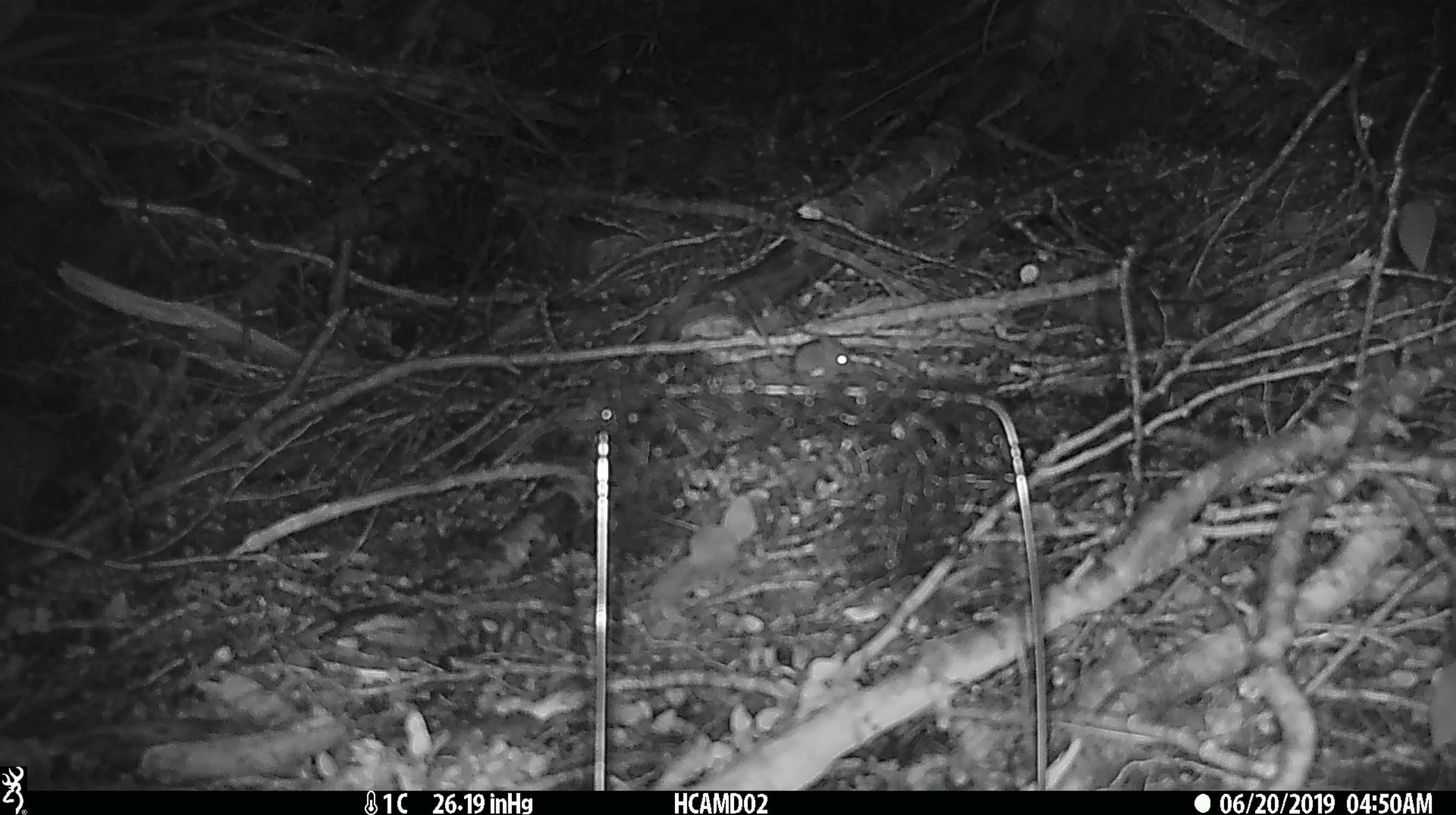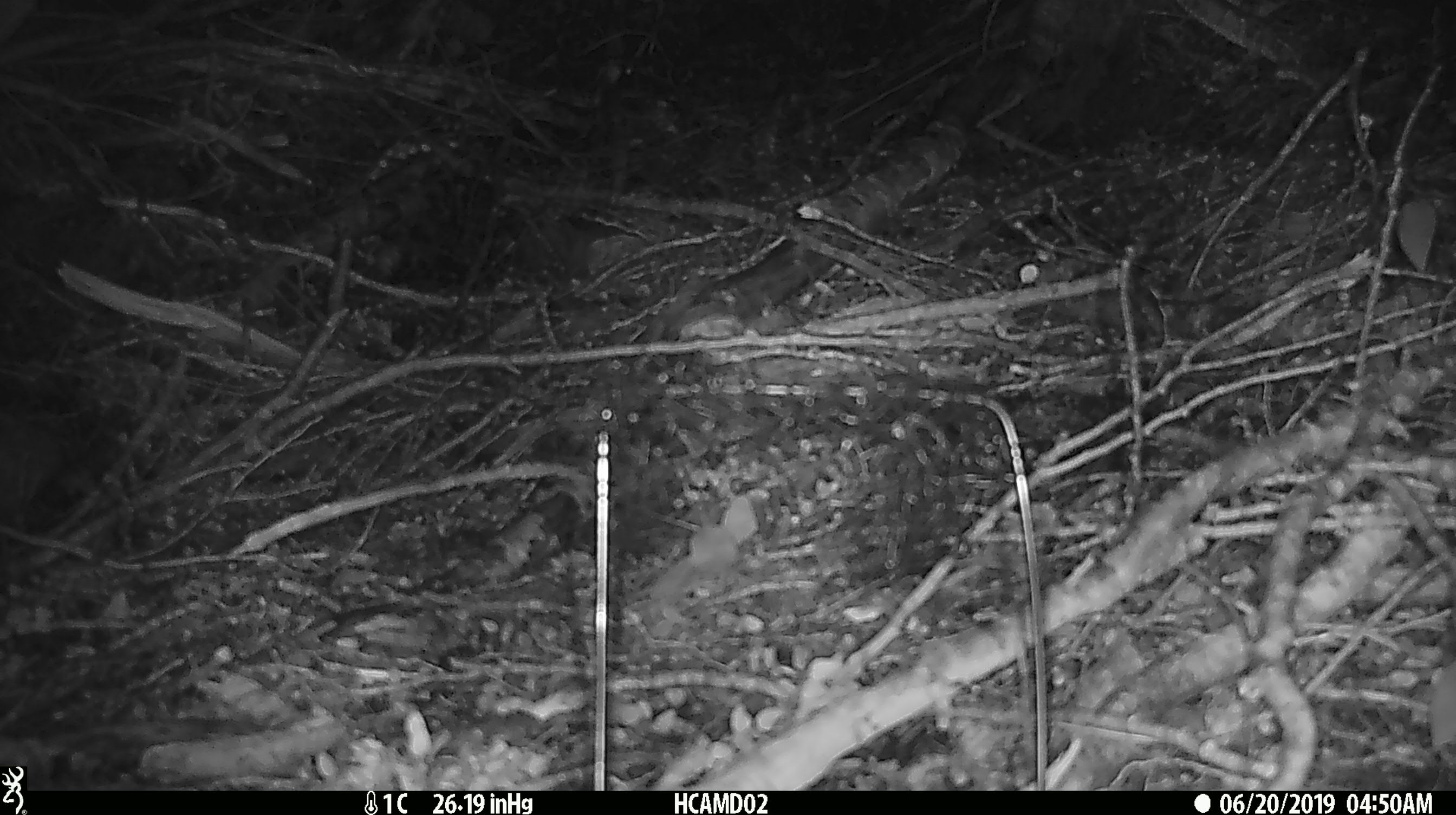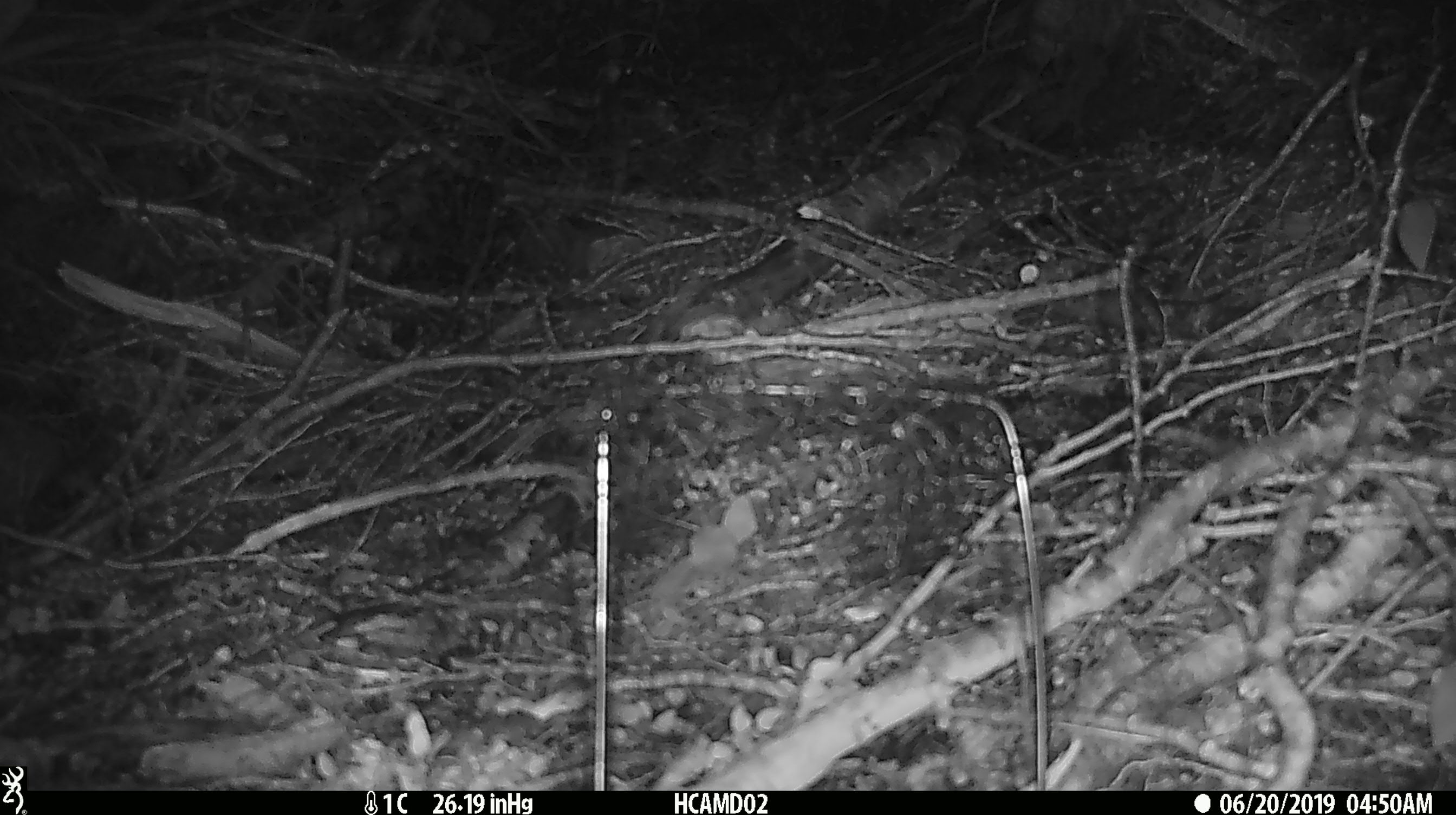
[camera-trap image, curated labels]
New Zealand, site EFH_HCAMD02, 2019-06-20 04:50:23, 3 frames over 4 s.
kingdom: Animalia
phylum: Chordata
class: Mammalia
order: Rodentia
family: Muridae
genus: Mus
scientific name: Mus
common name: mouse